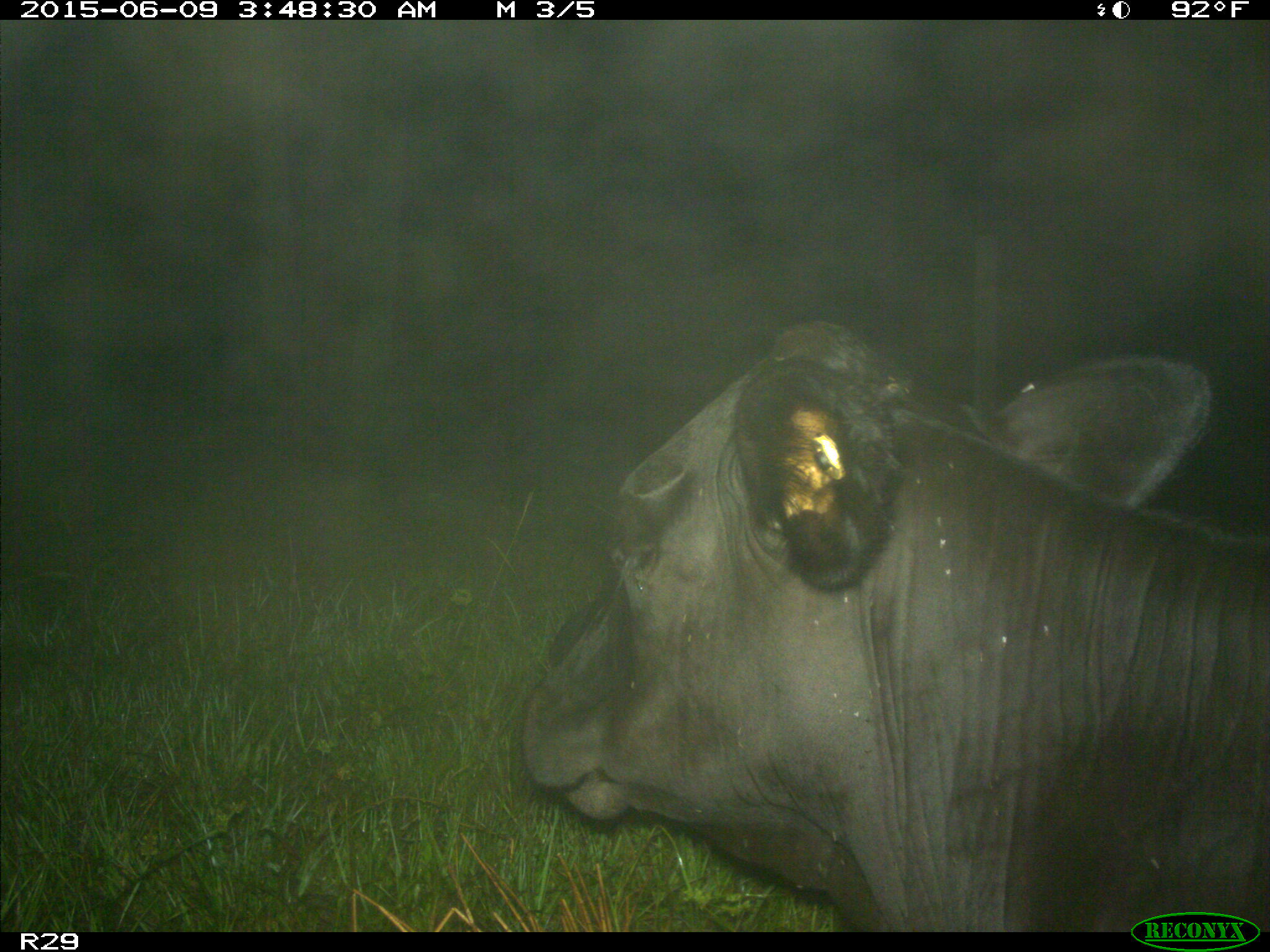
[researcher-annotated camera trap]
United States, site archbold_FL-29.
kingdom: Animalia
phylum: Chordata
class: Mammalia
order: Artiodactyla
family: Bovidae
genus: Bos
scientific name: Bos taurus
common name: domestic cow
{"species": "Bos taurus (domestic cow)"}